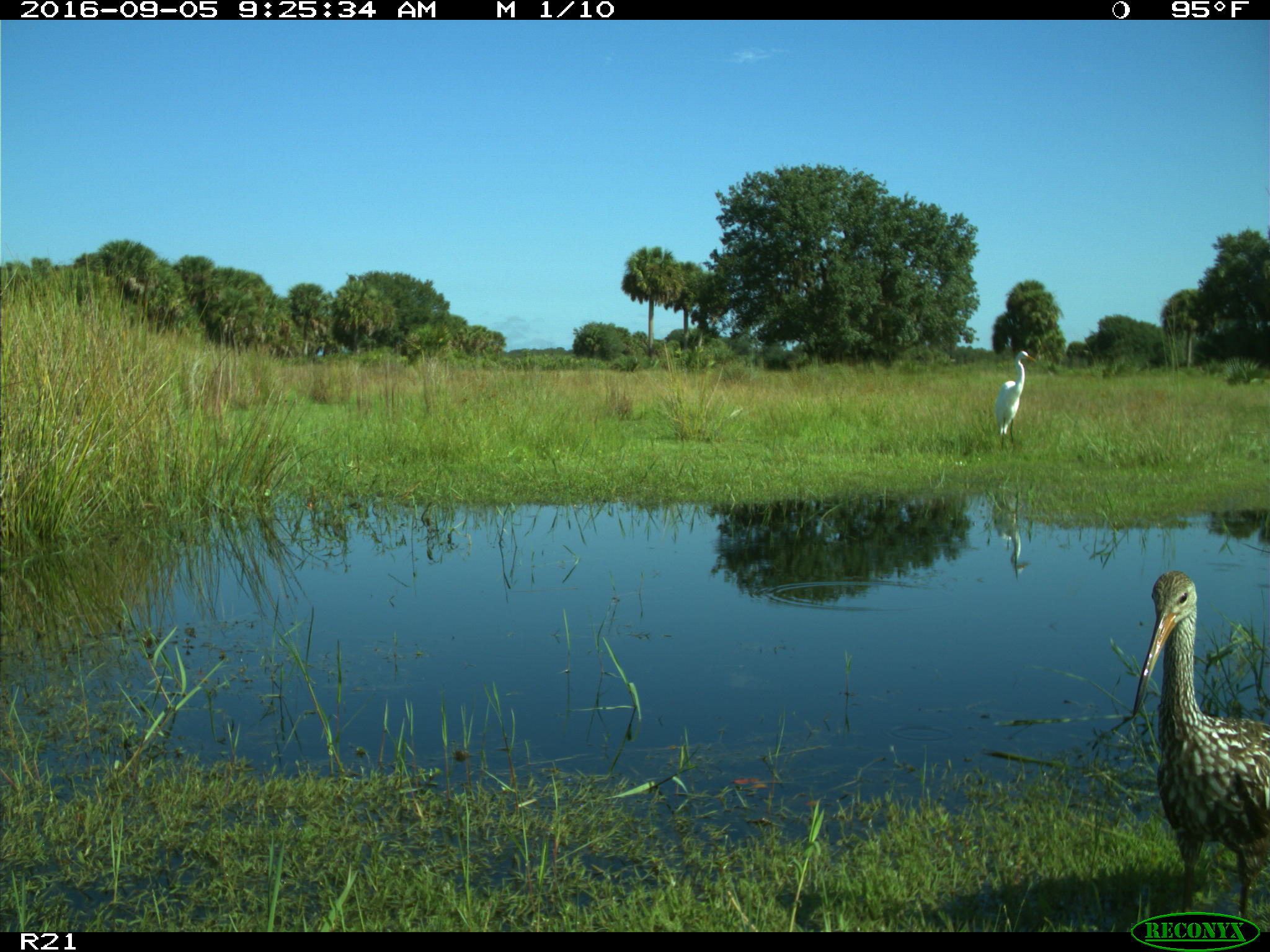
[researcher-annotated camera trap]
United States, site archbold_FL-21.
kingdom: Animalia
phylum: Chordata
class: Aves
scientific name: Aves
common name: birds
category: unidentified bird